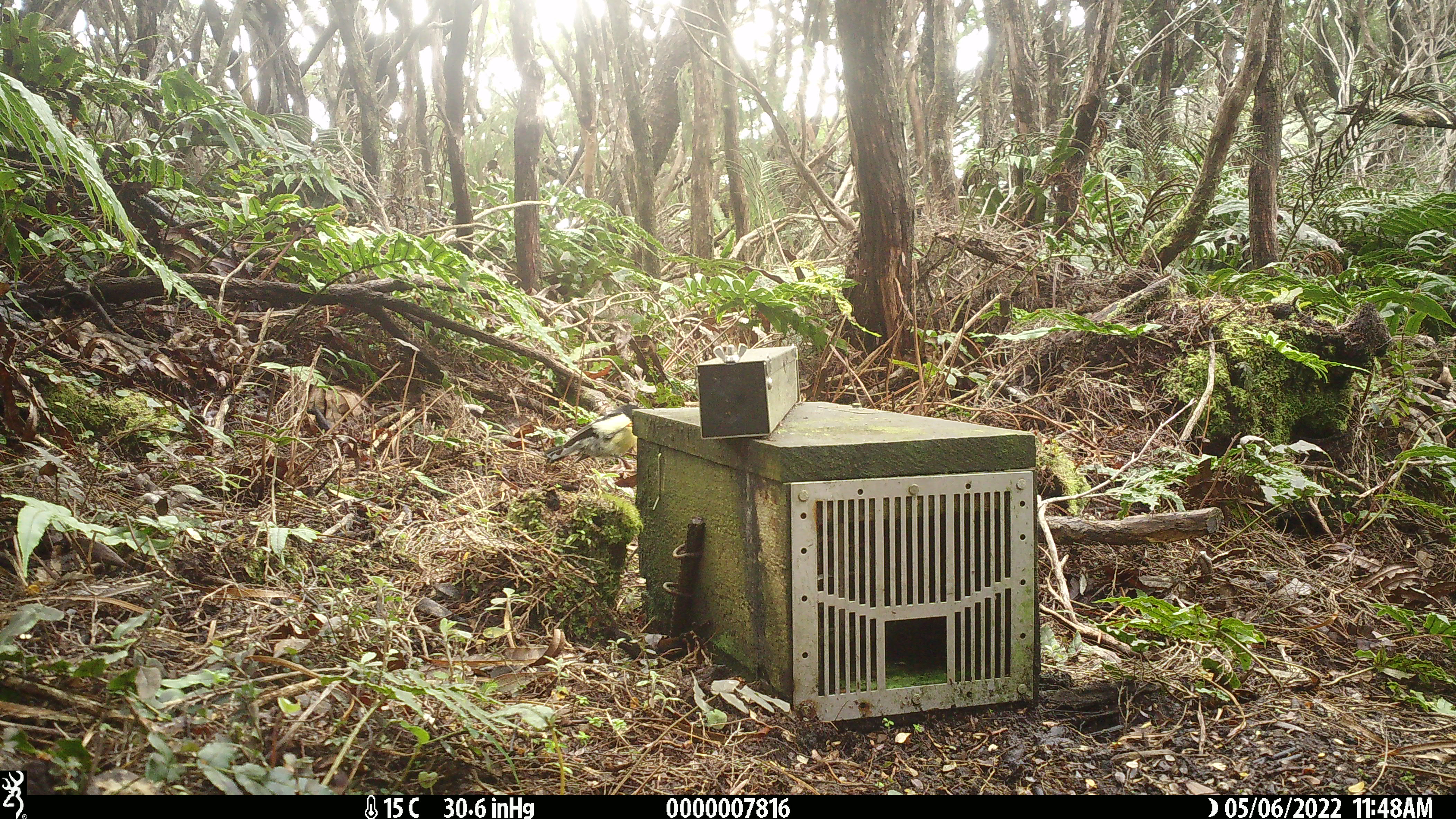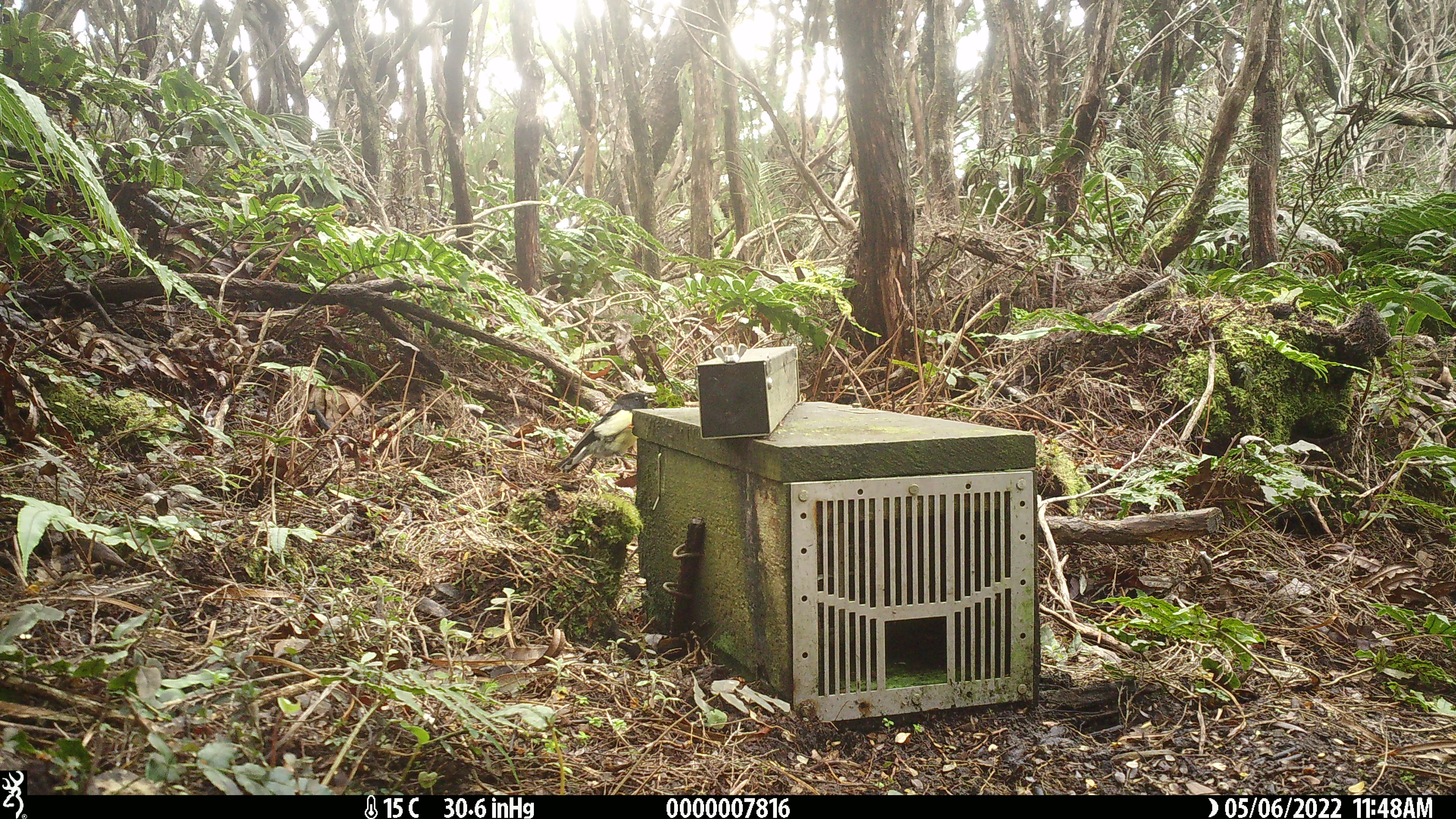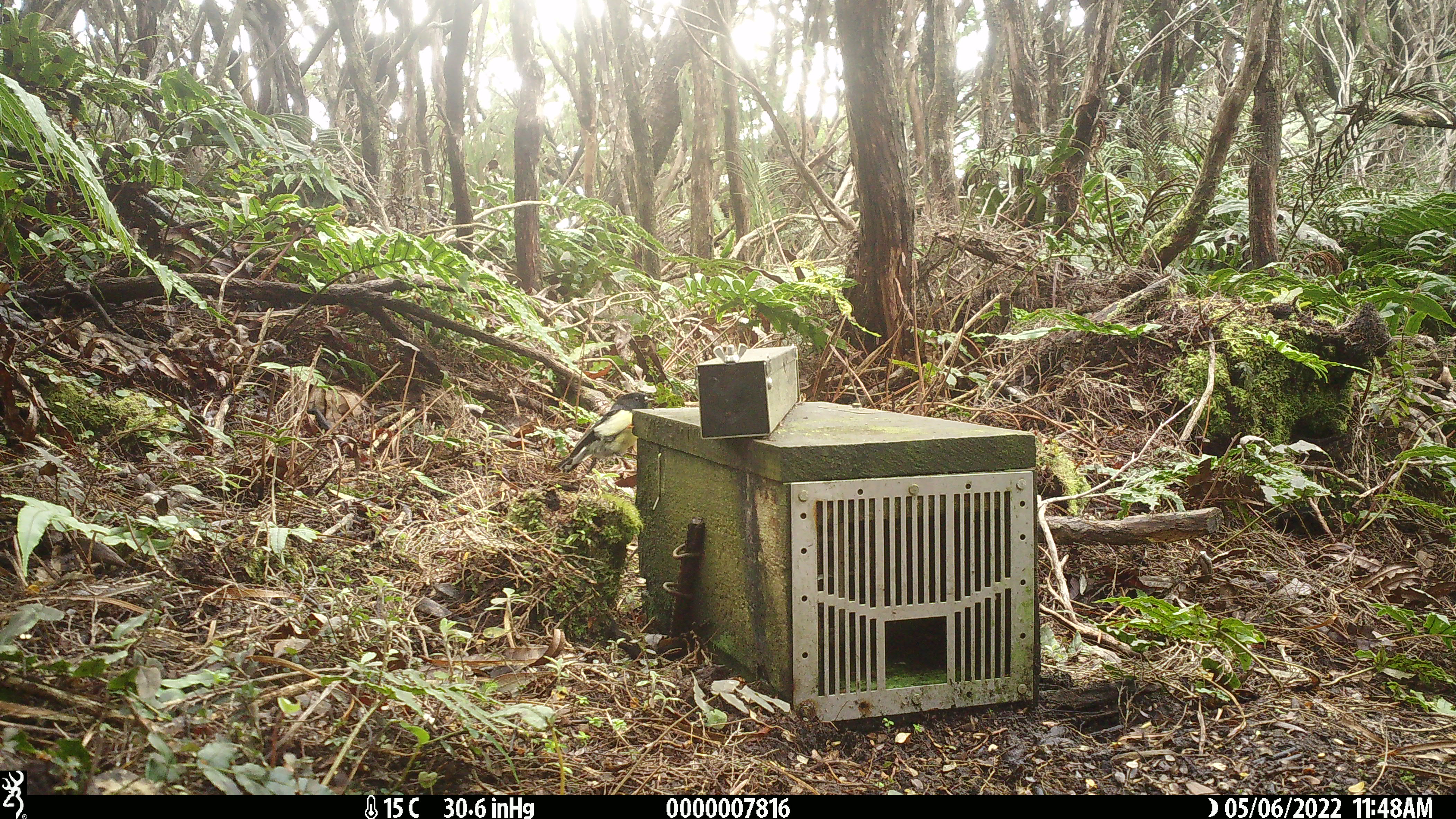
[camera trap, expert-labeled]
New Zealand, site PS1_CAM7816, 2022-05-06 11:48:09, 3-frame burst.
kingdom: Animalia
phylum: Chordata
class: Aves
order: Passeriformes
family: Petroicidae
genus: Petroica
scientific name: Petroica macrocephala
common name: tomtit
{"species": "tomtit (Petroica macrocephala)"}